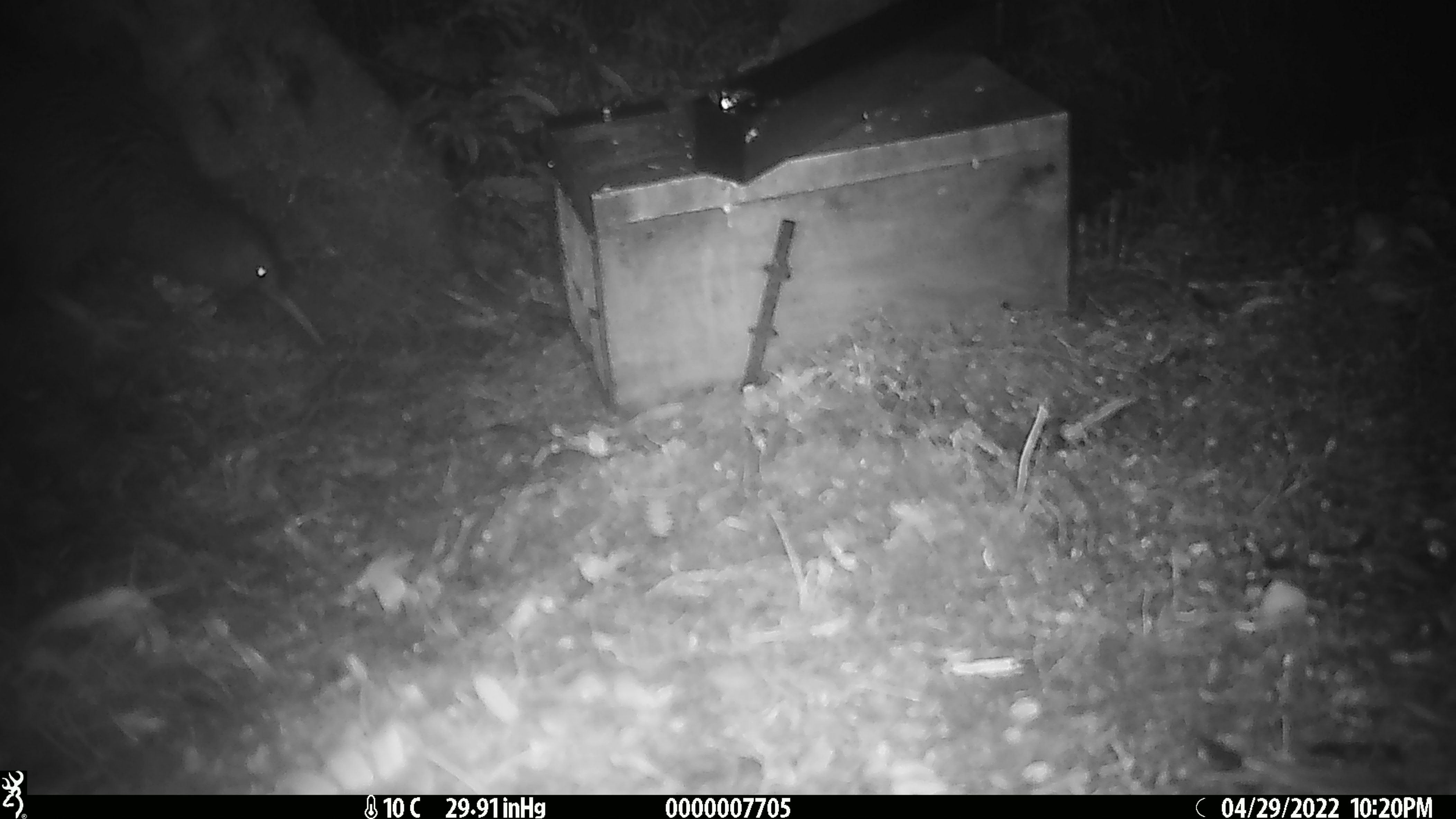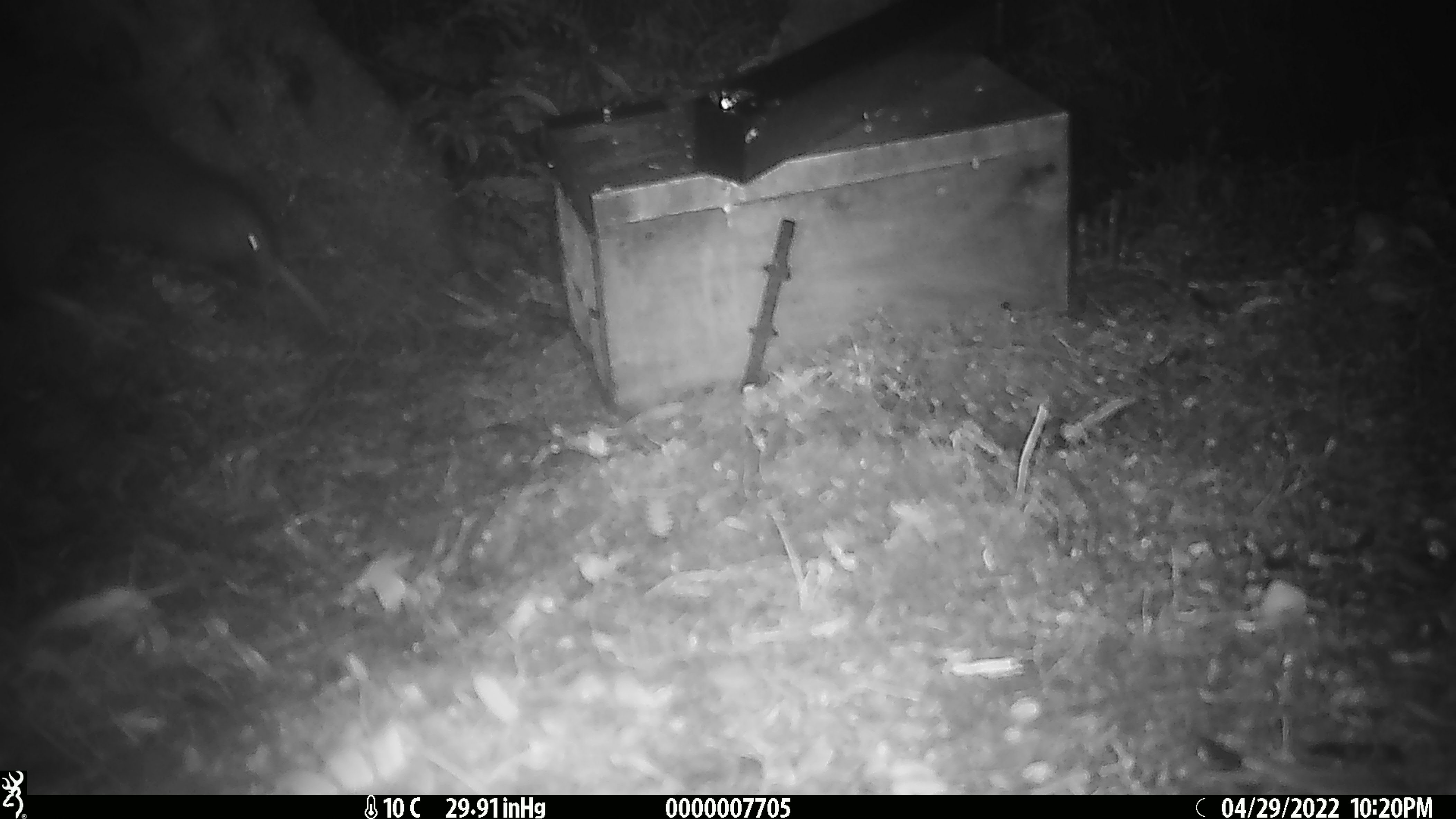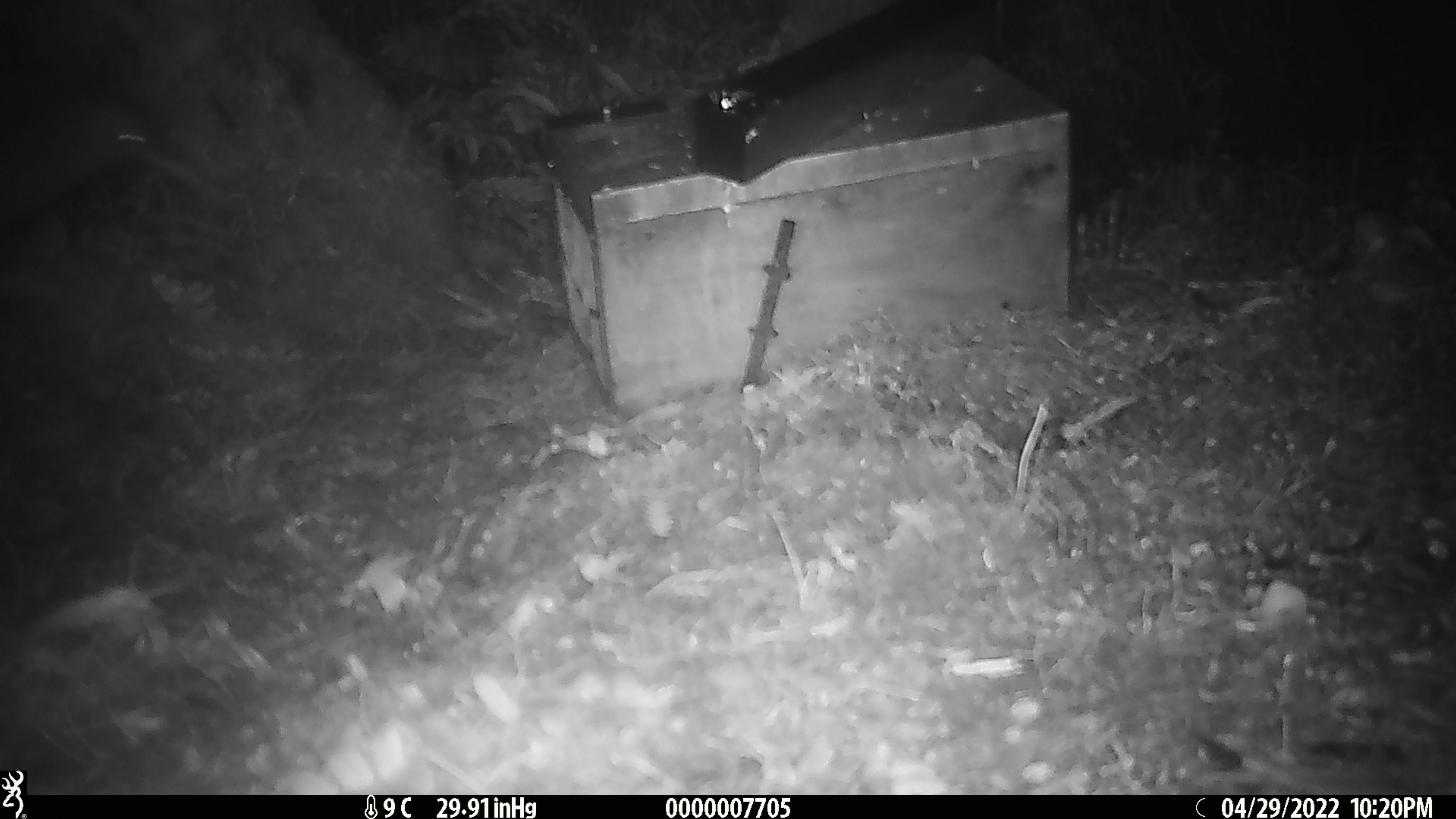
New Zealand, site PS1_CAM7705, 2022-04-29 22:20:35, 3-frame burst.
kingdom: Animalia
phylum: Chordata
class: Aves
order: Apterygiformes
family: Apterygidae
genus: Apteryx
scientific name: Apteryx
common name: kiwi